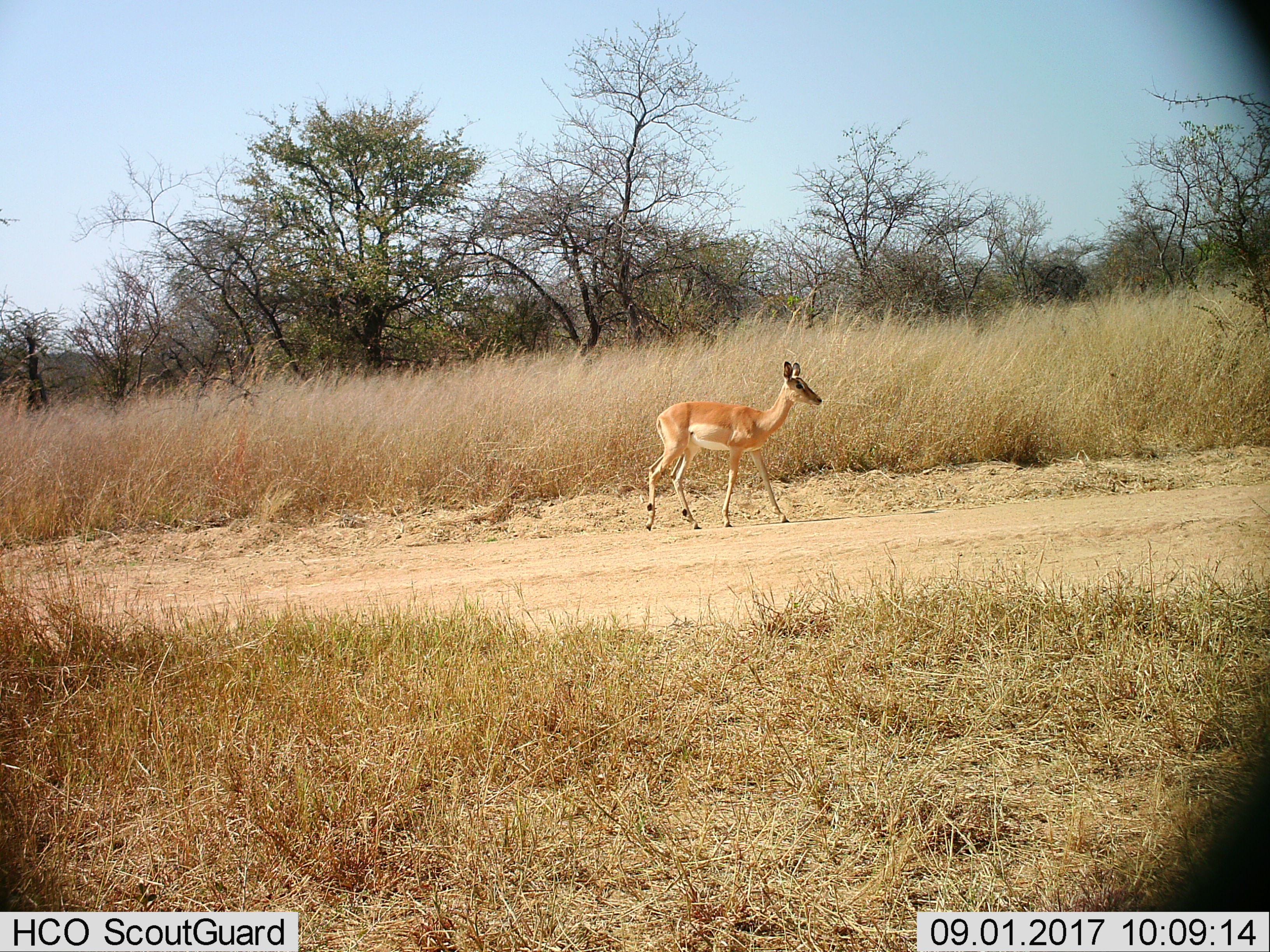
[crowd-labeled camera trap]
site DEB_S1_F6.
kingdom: Animalia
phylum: Chordata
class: Mammalia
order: Artiodactyla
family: Bovidae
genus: Aepyceros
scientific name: Aepyceros melampus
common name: impala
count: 1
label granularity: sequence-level